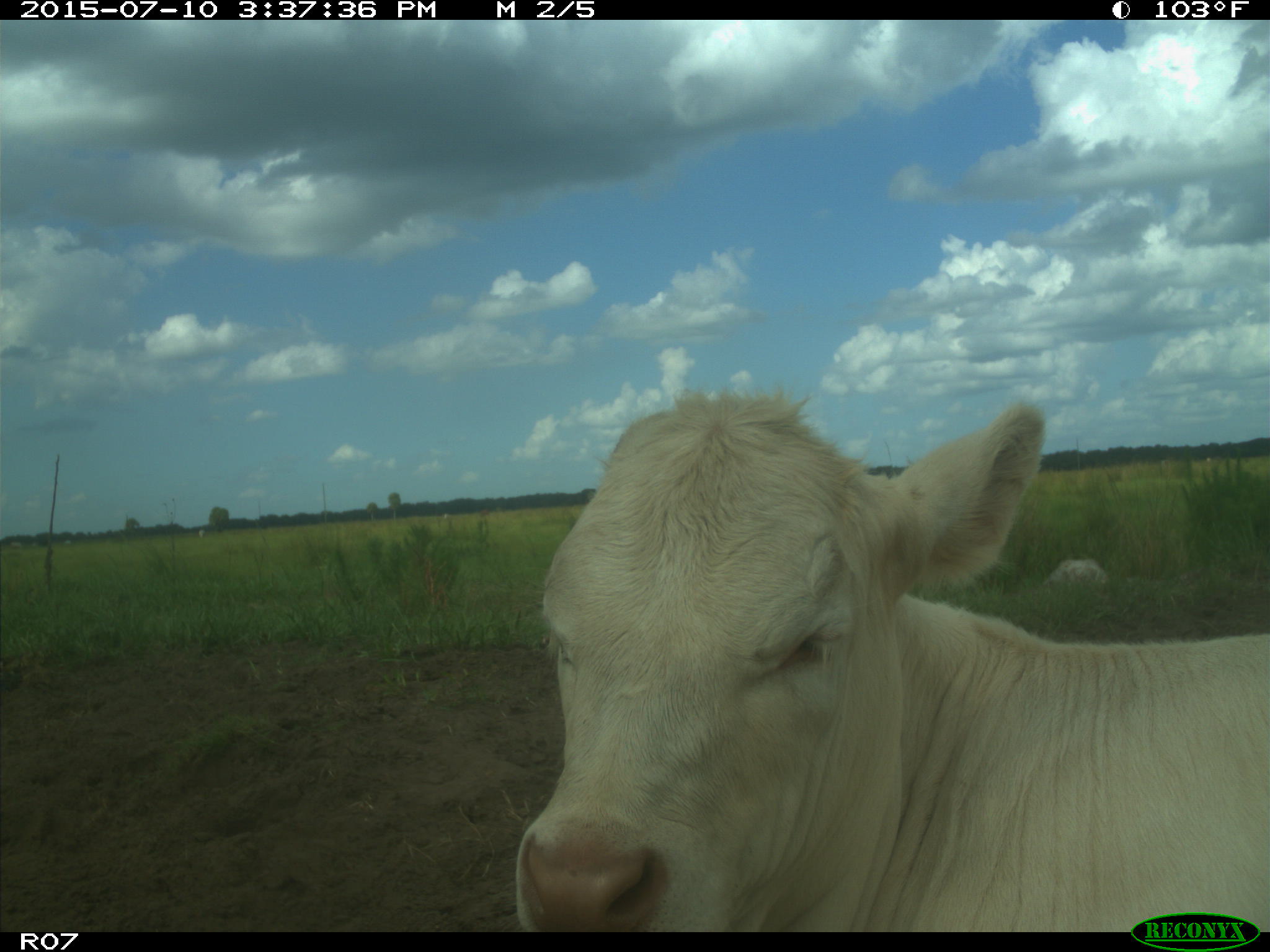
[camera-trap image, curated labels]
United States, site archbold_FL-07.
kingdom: Animalia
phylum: Chordata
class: Mammalia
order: Artiodactyla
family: Bovidae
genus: Bos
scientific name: Bos taurus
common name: domestic cow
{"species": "Bos taurus (domestic cow)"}